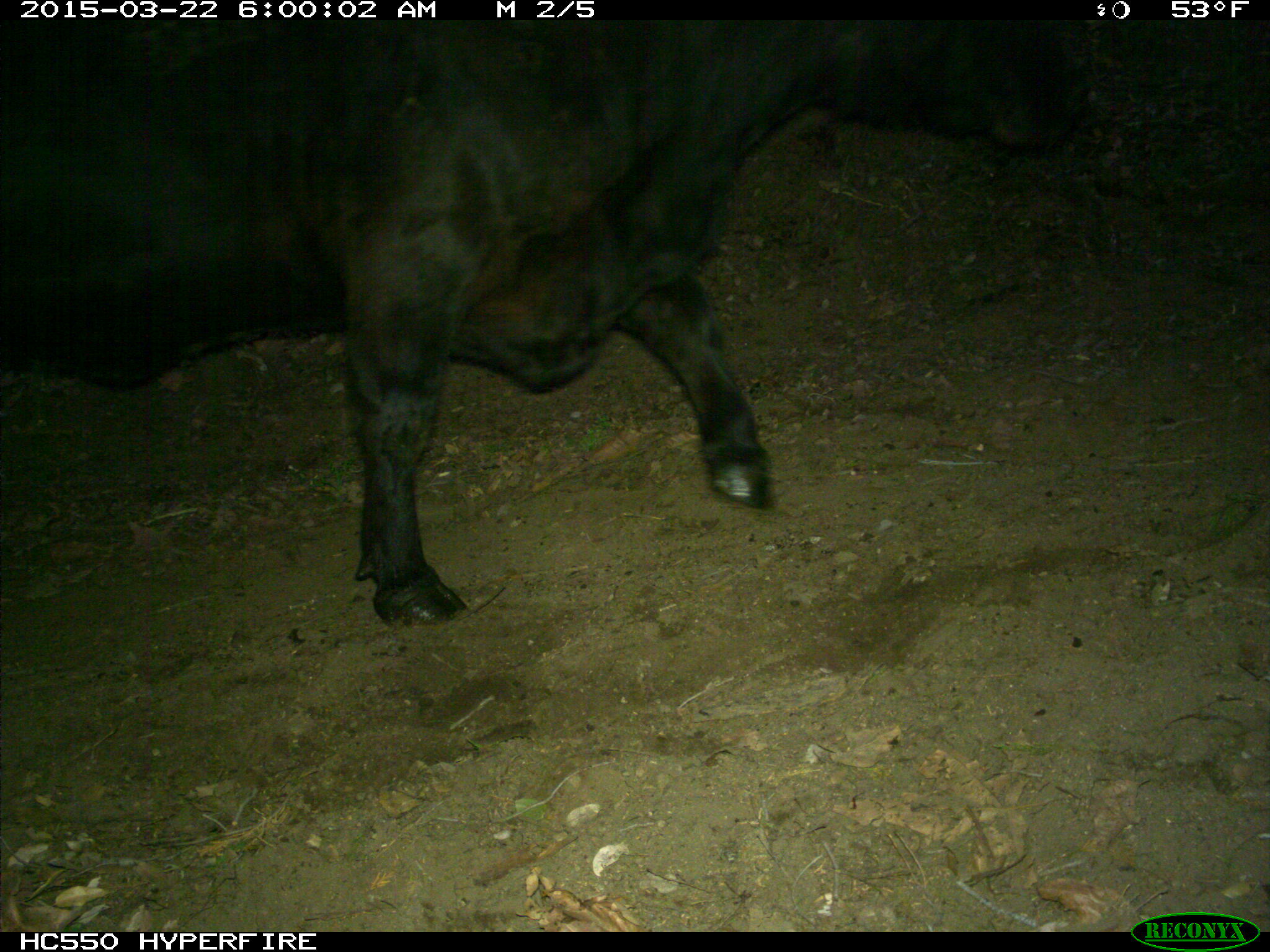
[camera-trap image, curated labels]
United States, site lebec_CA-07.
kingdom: Animalia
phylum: Chordata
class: Mammalia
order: Artiodactyla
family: Bovidae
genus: Bos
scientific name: Bos taurus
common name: domestic cow